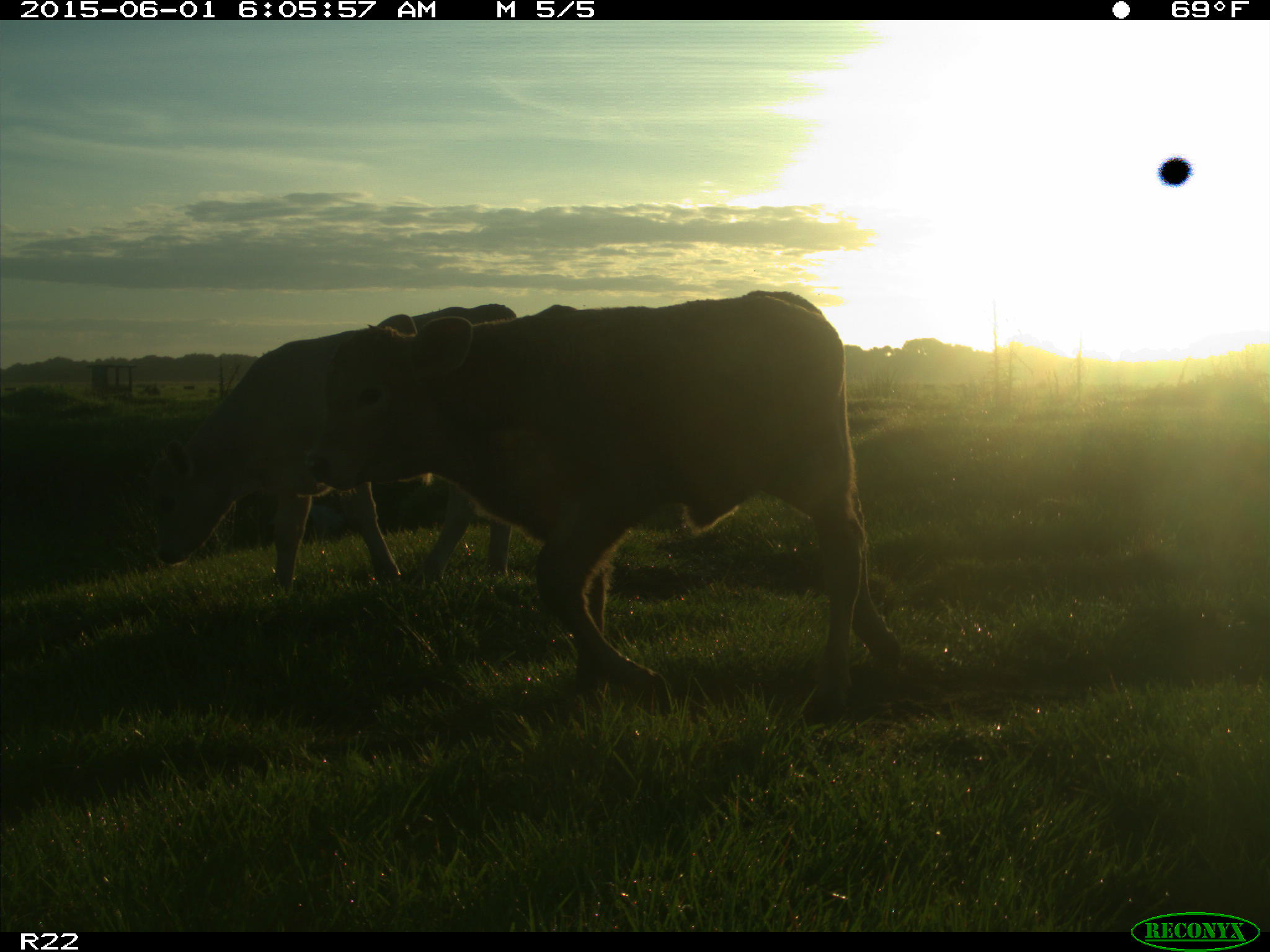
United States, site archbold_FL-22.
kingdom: Animalia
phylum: Chordata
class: Mammalia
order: Artiodactyla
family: Bovidae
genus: Bos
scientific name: Bos taurus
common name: domestic cow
Bos taurus (domestic cow).